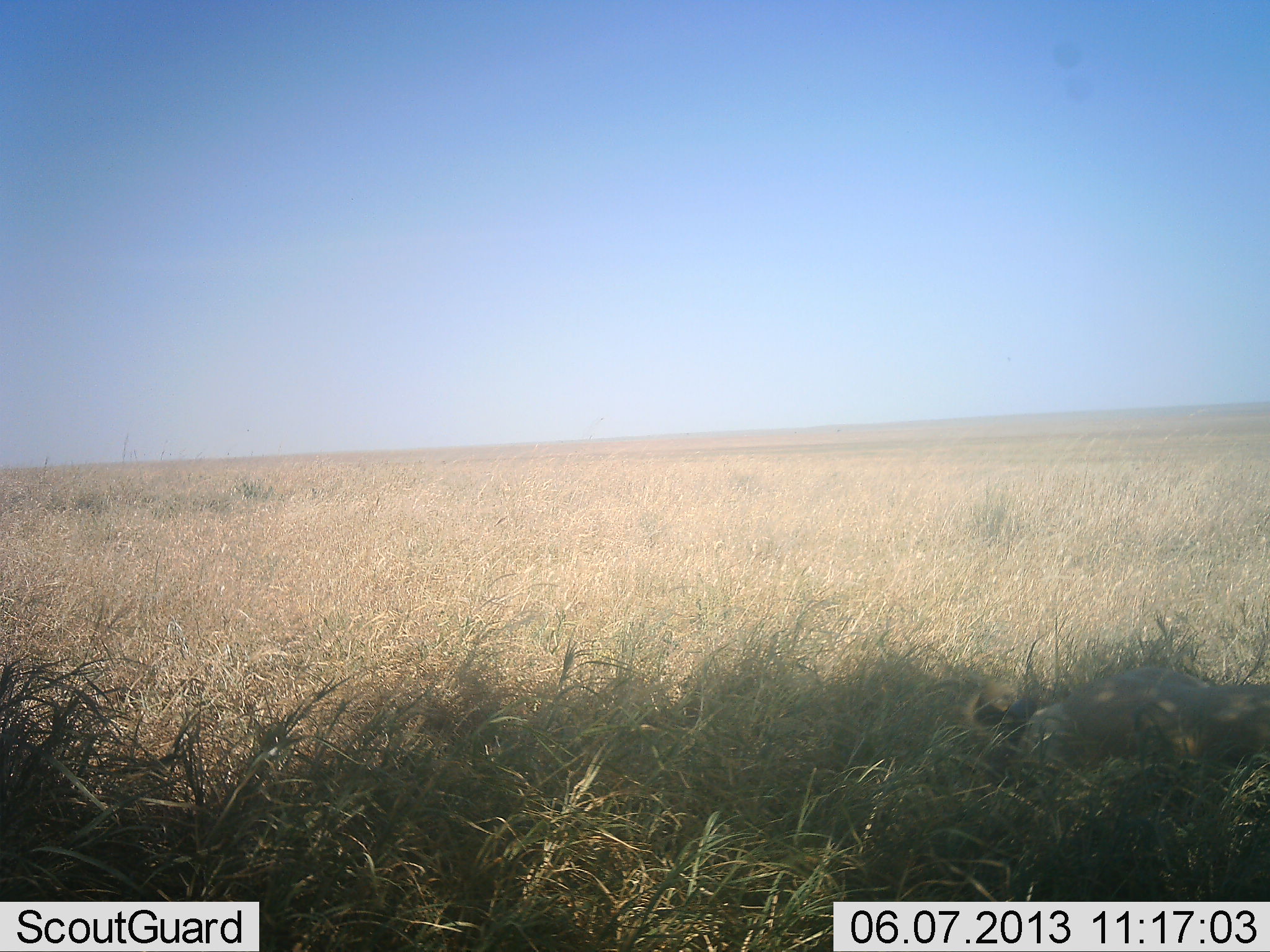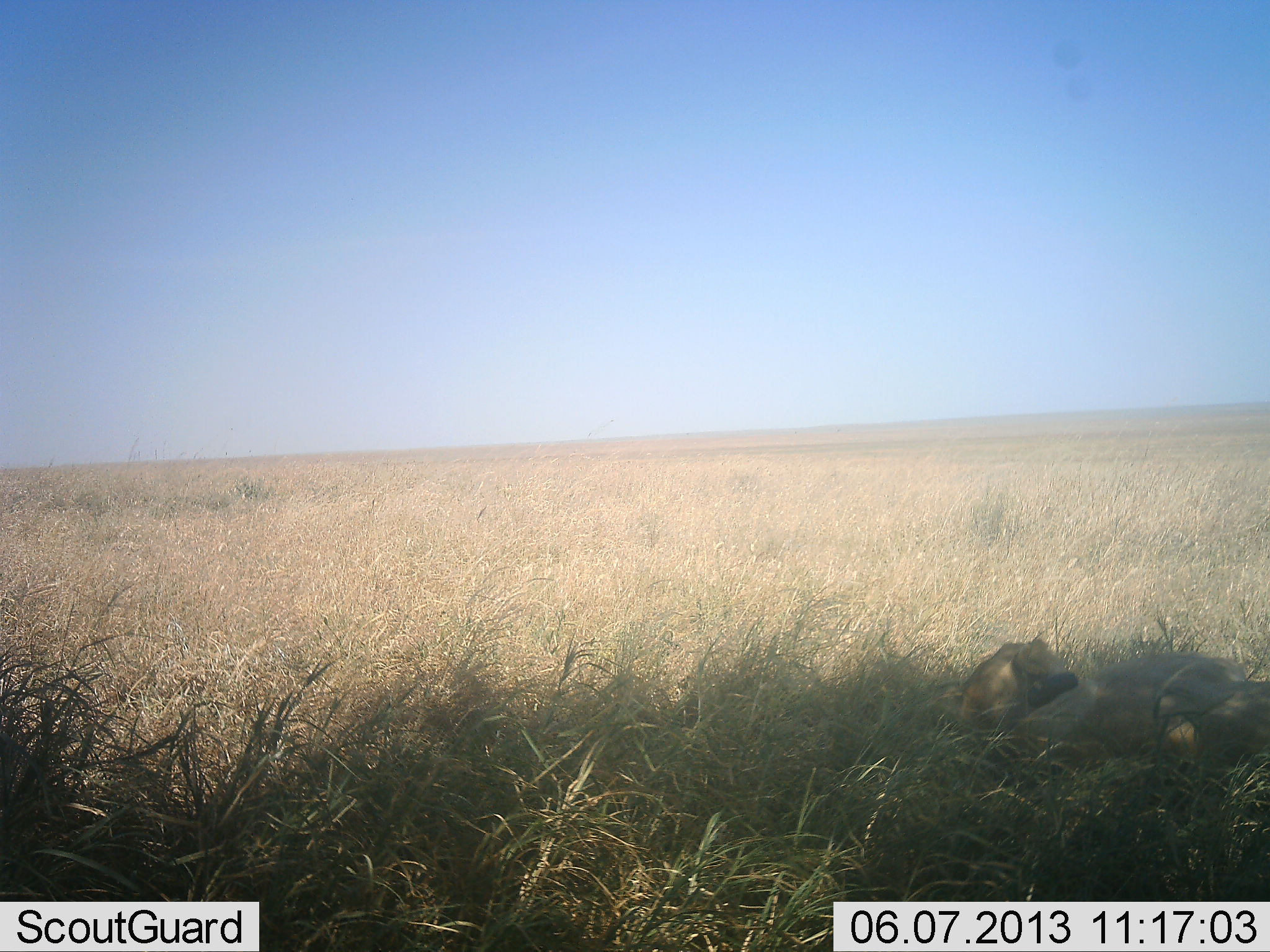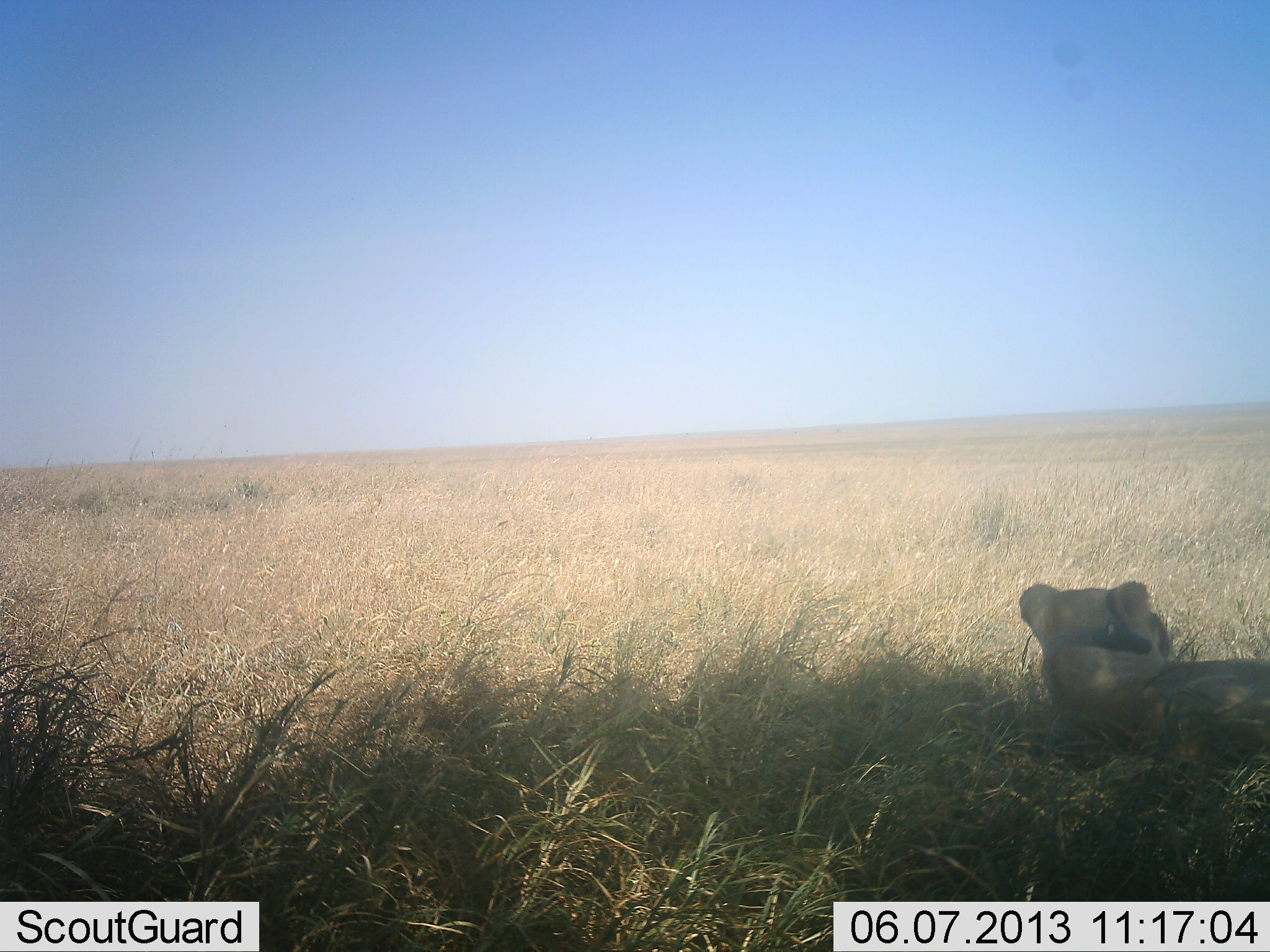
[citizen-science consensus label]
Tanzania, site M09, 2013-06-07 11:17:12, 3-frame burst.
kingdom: Animalia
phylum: Chordata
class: Mammalia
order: Carnivora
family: Felidae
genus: Panthera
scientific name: Panthera leo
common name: lion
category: lionfemale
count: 1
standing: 0%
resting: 100%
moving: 0%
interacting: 0%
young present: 0%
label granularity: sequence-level